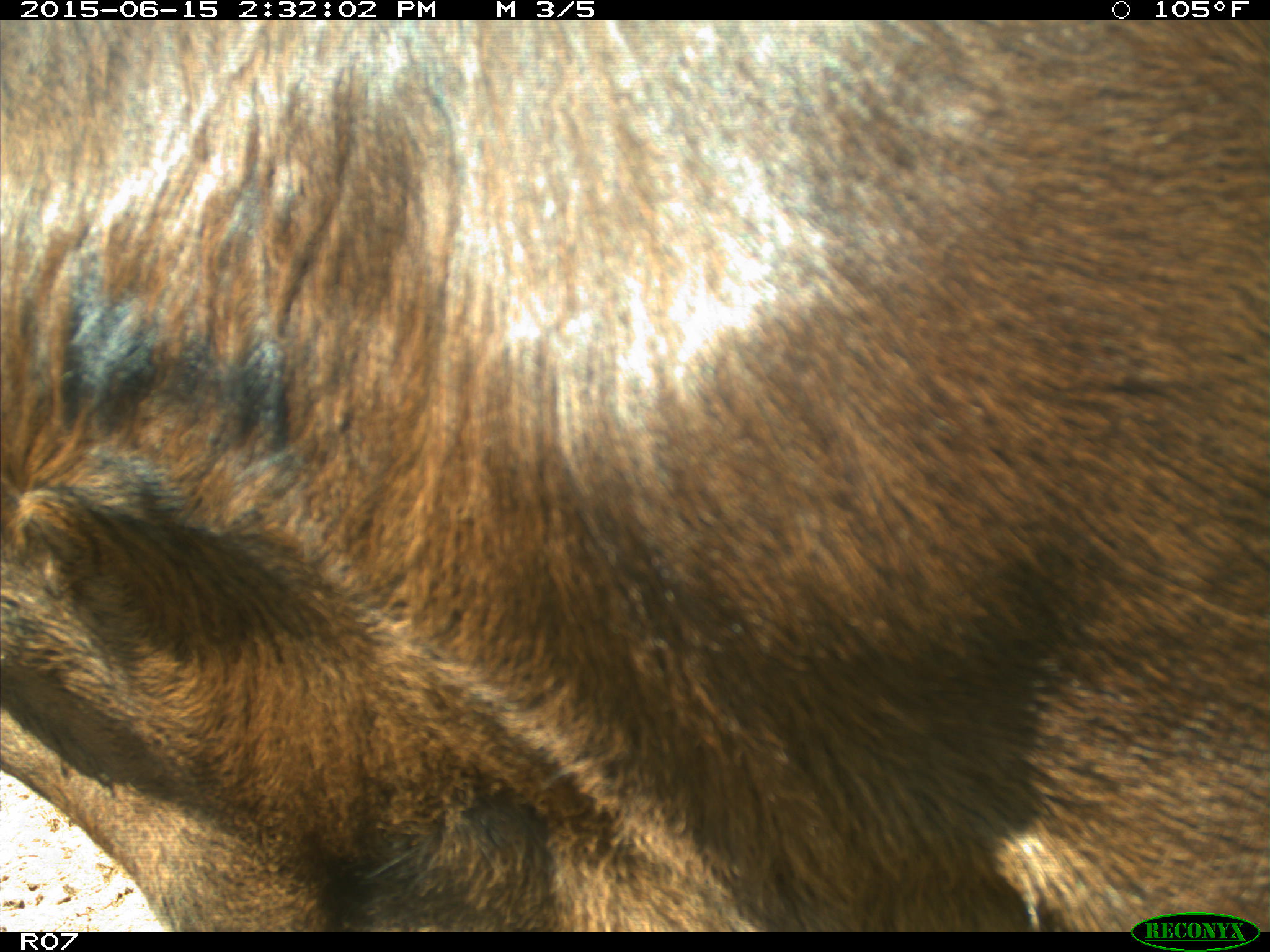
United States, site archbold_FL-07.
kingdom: Animalia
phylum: Chordata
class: Mammalia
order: Artiodactyla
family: Bovidae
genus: Bos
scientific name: Bos taurus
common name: domestic cow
Bos taurus (domestic cow).